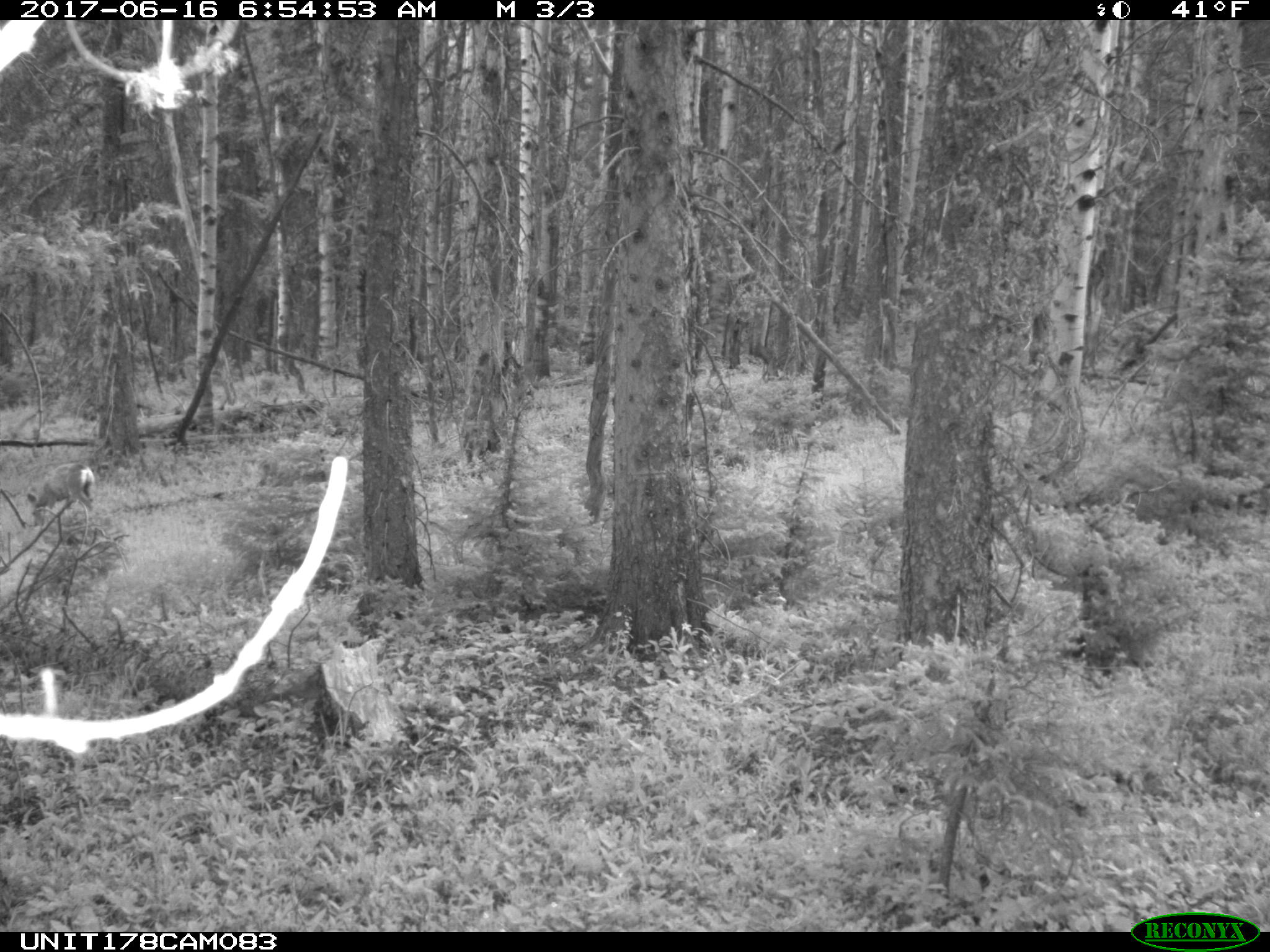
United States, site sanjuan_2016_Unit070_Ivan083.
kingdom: Animalia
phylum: Chordata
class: Mammalia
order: Artiodactyla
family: Cervidae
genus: Odocoileus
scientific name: Odocoileus hemionus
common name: mule deer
Odocoileus hemionus (mule deer).